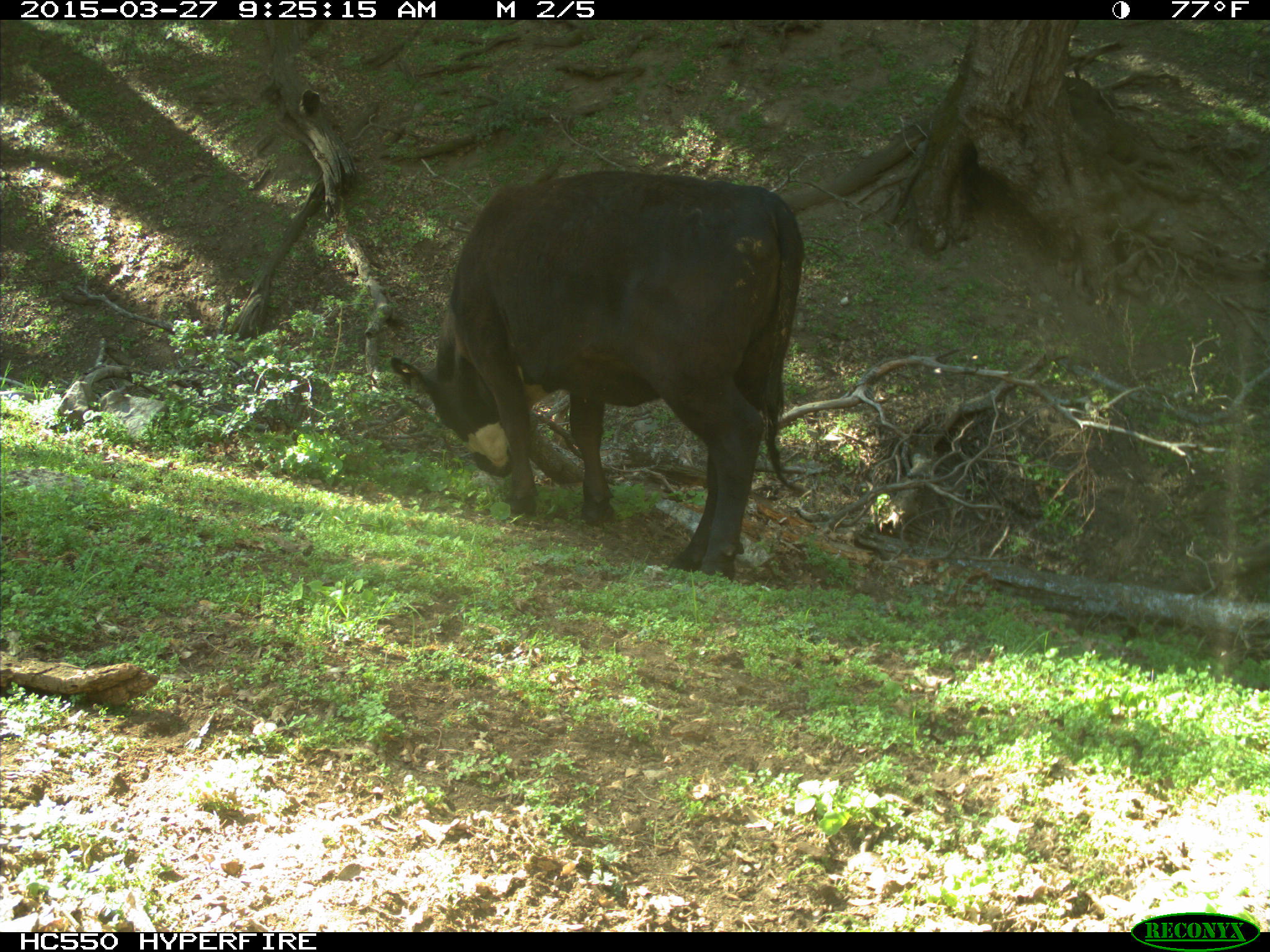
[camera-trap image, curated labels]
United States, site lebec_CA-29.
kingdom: Animalia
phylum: Chordata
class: Mammalia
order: Artiodactyla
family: Bovidae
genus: Bos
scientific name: Bos taurus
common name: domestic cow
Bos taurus (domestic cow).